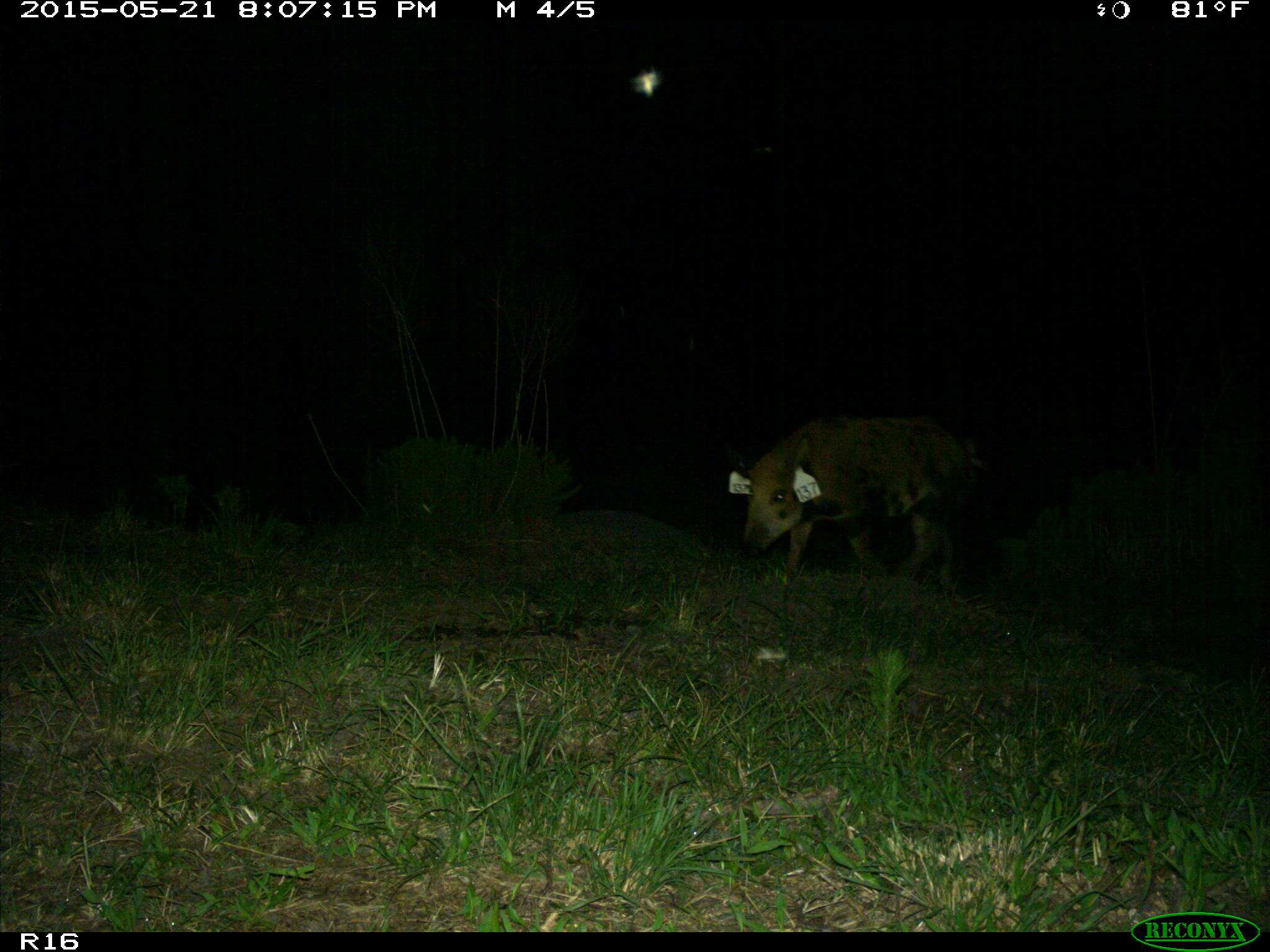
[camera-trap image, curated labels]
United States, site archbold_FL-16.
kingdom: Animalia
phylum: Chordata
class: Mammalia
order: Artiodactyla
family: Suidae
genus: Sus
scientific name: Sus scrofa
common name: wild boar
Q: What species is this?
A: Sus scrofa (wild boar).